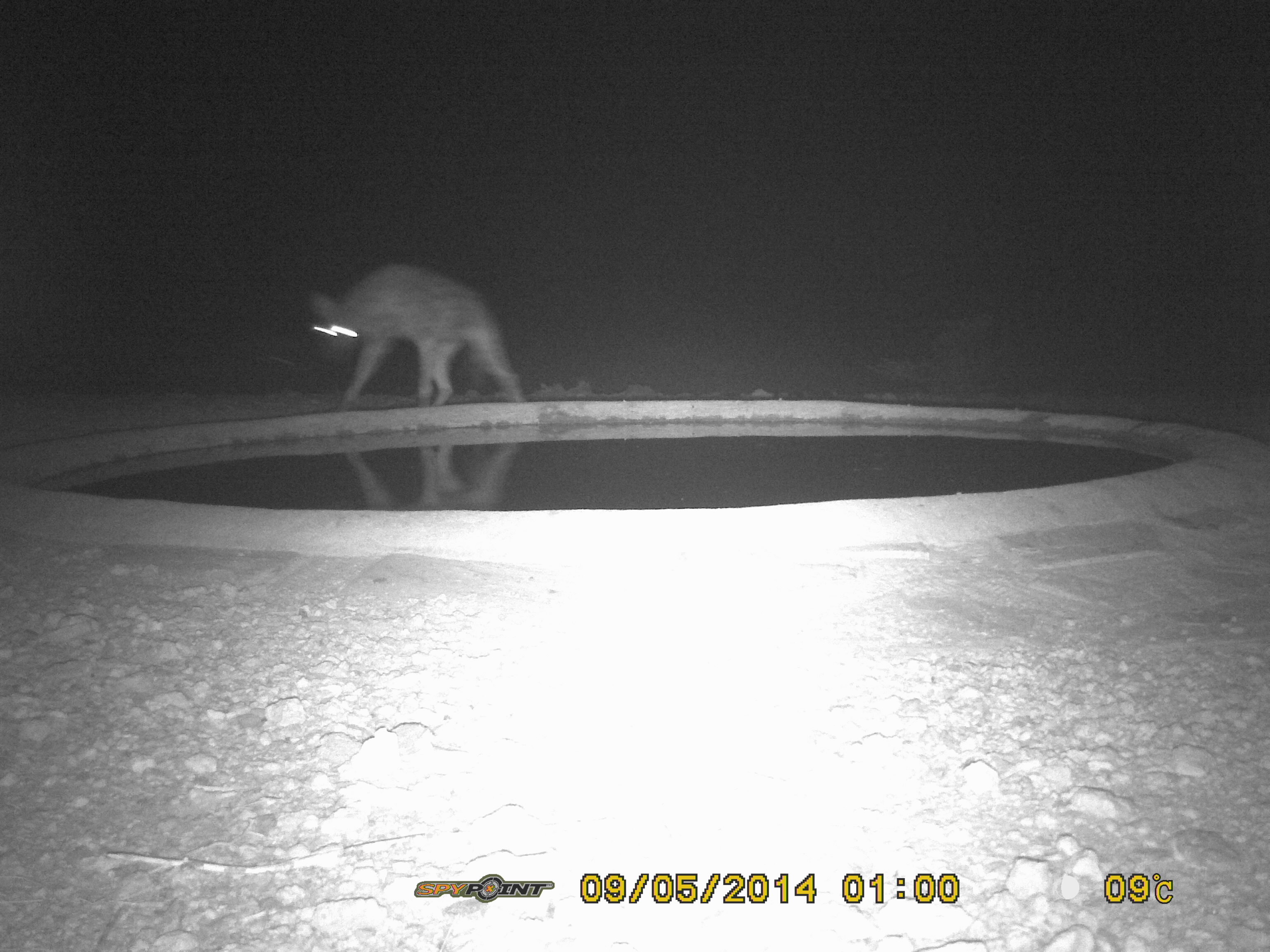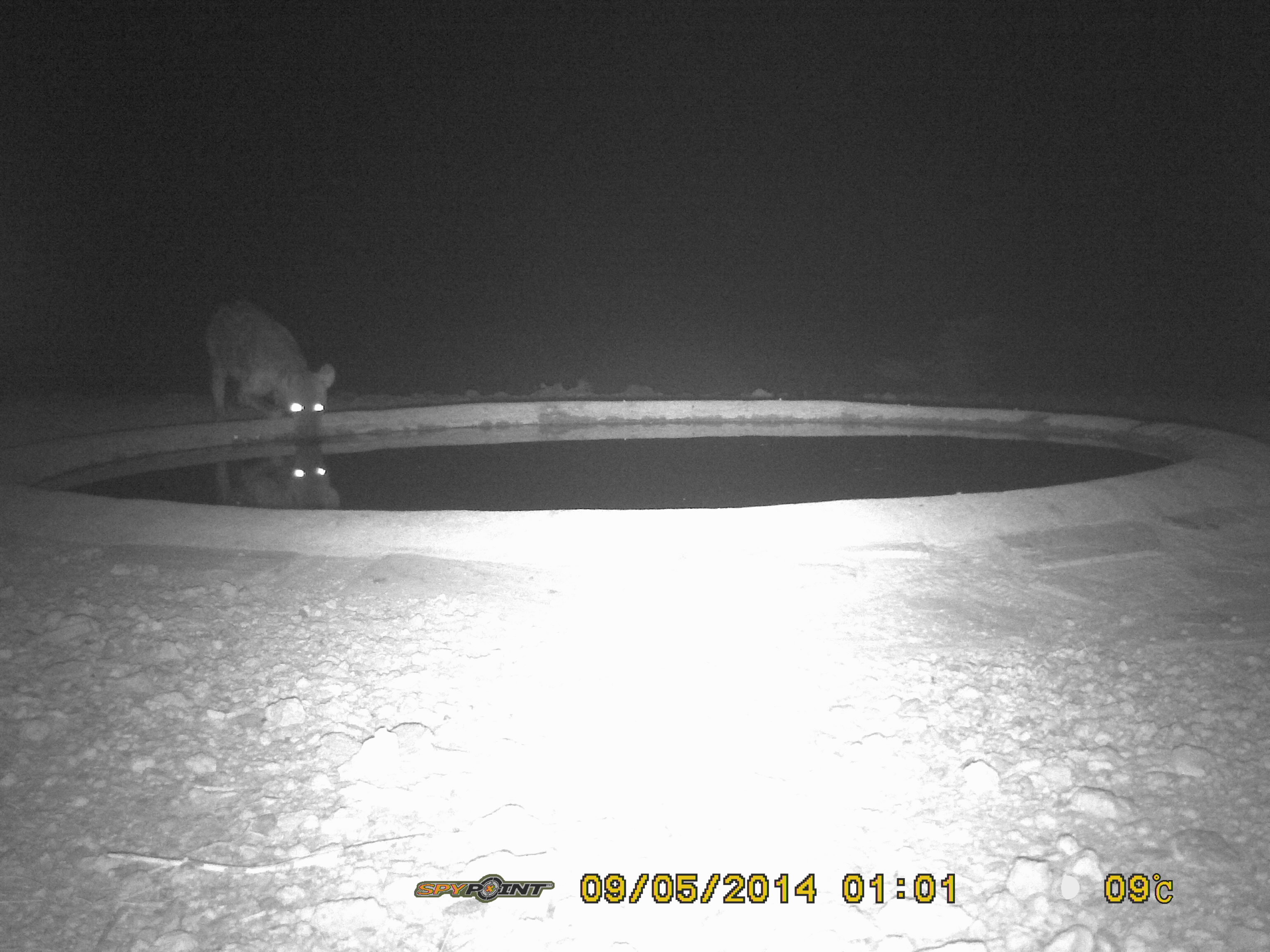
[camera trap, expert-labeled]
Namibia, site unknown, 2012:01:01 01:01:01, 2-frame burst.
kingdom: Animalia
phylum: Chordata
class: Mammalia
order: Carnivora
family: Hyaenidae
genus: Crocuta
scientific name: Crocuta crocuta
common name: spotted hyena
Crocuta crocuta (spotted hyena).